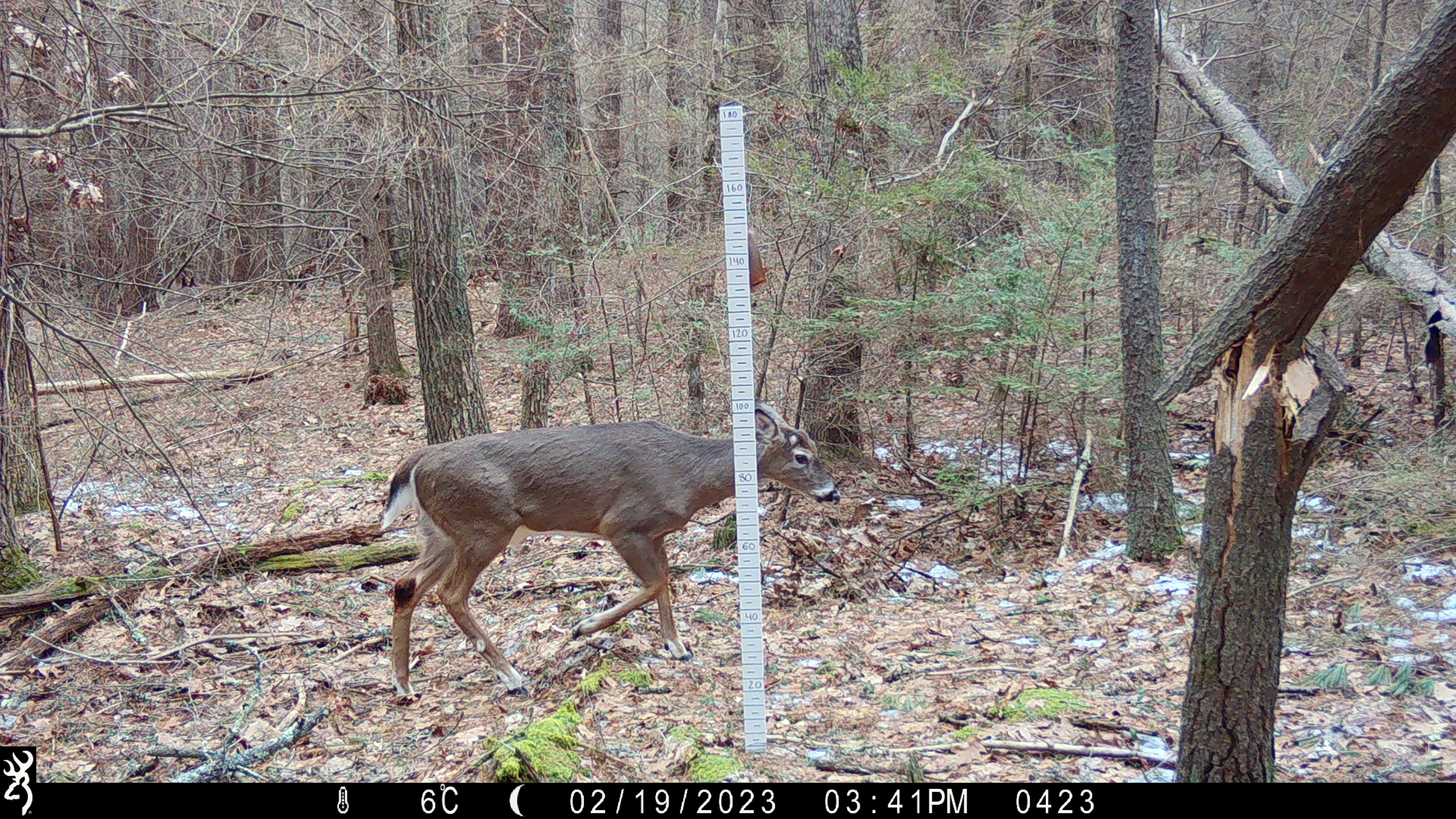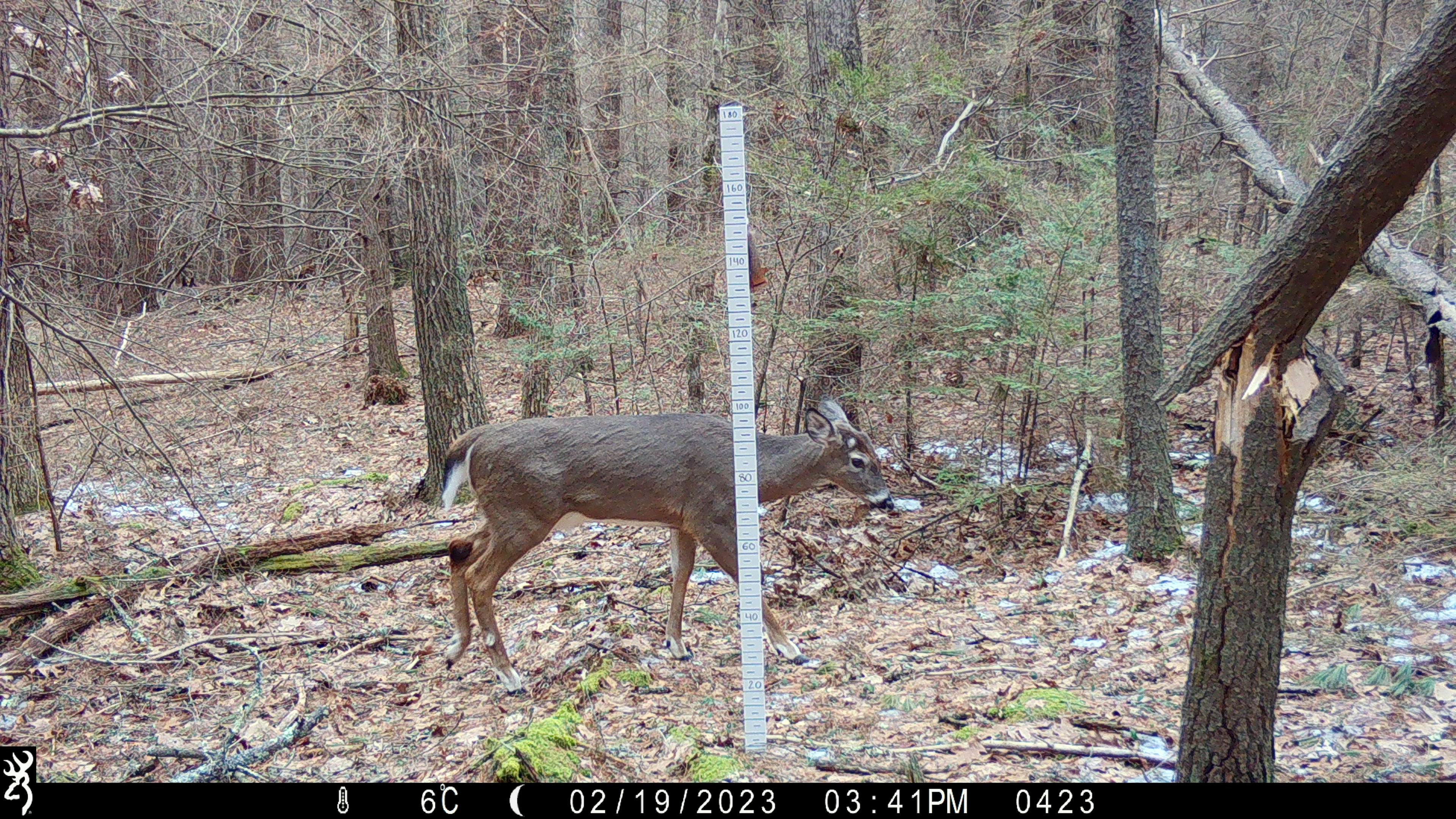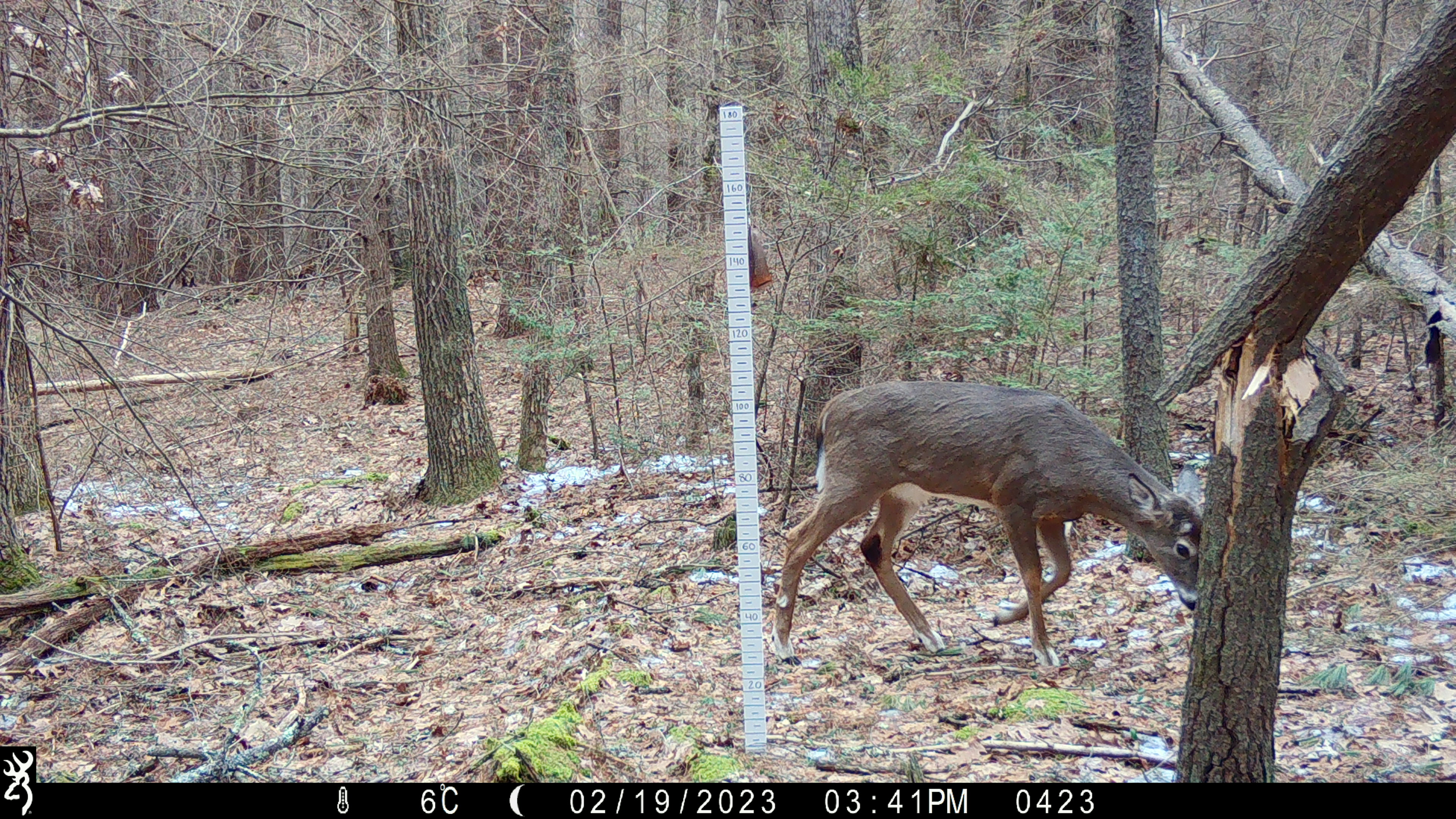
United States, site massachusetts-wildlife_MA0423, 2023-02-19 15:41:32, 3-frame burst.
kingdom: Animalia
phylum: Chordata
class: Mammalia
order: Artiodactyla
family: Cervidae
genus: Odocoileus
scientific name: Odocoileus virginianus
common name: white-tailed deer